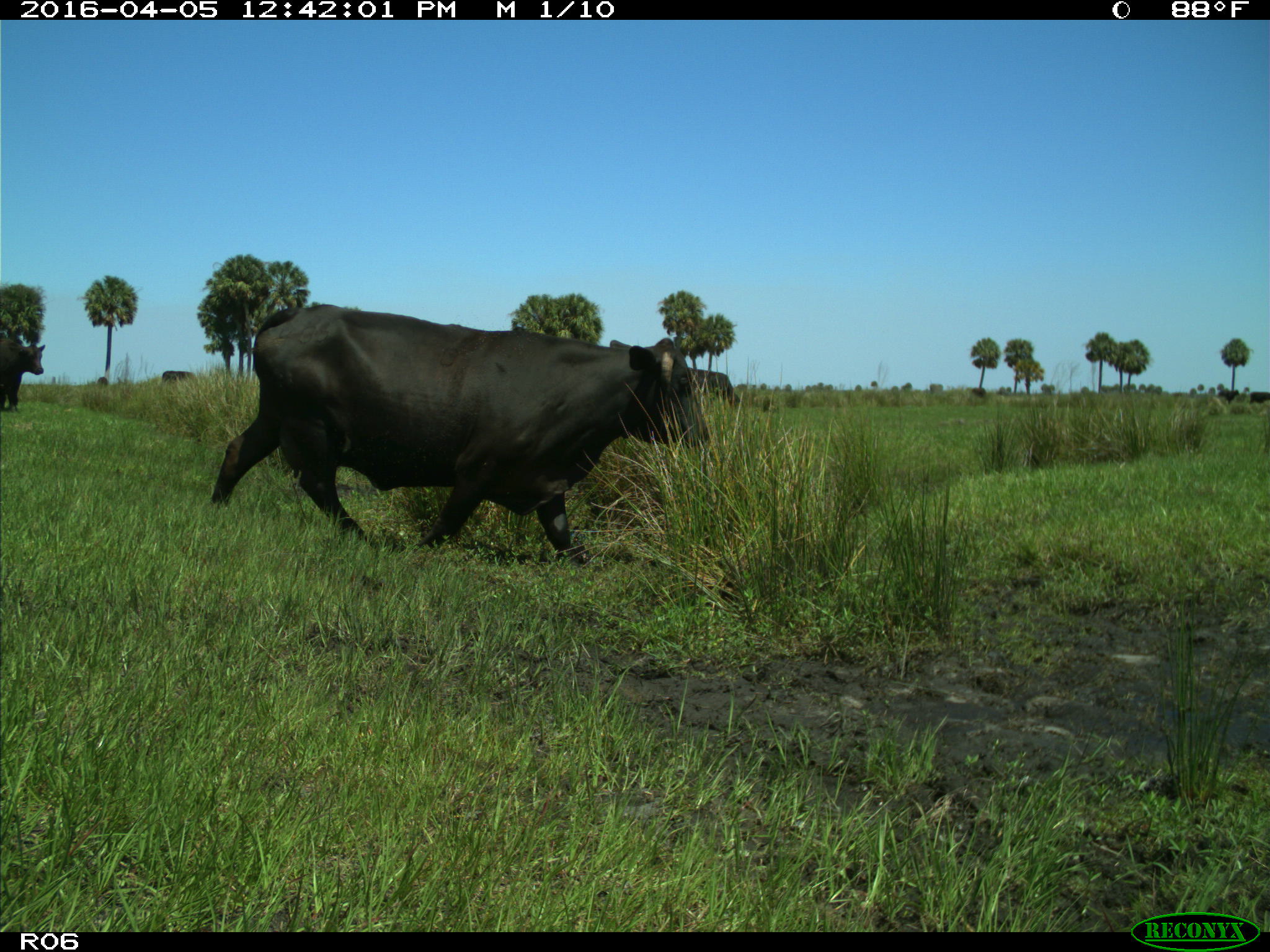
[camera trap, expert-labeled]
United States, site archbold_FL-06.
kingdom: Animalia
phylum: Chordata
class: Mammalia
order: Artiodactyla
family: Bovidae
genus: Bos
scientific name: Bos taurus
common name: domestic cow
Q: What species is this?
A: Bos taurus (domestic cow).